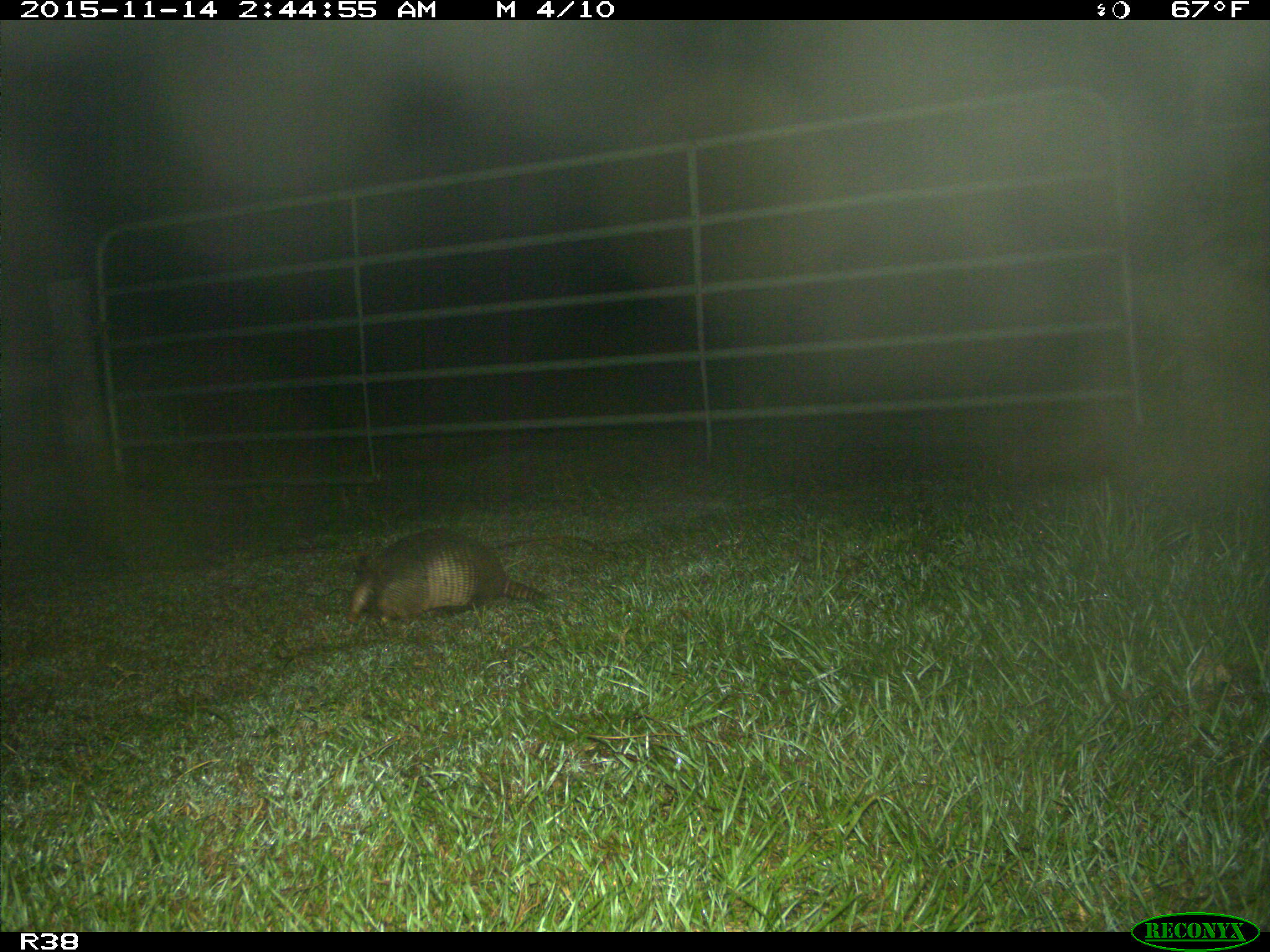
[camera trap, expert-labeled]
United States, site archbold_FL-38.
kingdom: Animalia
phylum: Chordata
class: Mammalia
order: Cingulata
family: Dasypodidae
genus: Dasypus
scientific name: Dasypus novemcinctus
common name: nine-banded armadillo